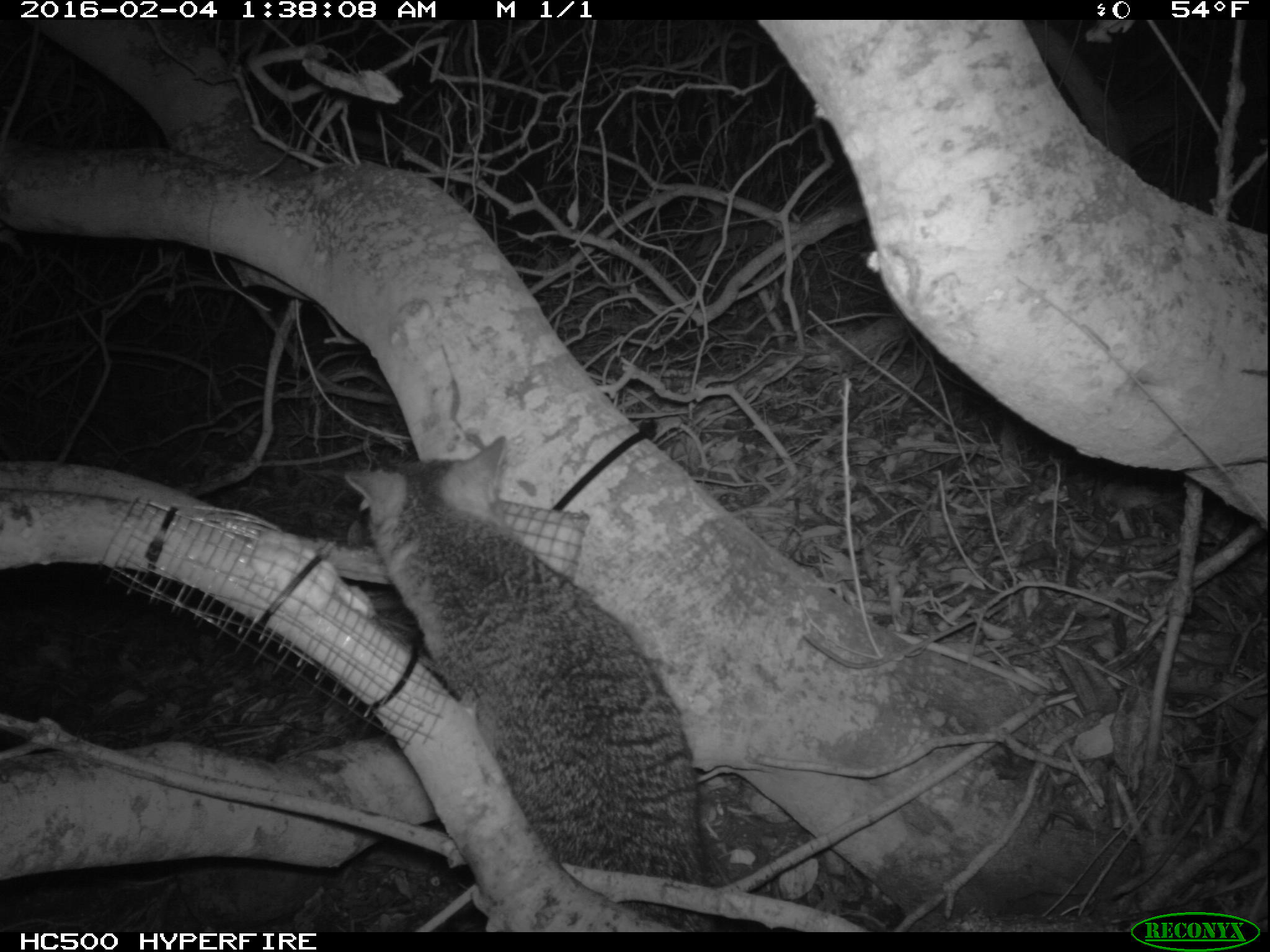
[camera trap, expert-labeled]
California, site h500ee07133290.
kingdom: Animalia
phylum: Chordata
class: Mammalia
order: Carnivora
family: Canidae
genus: Urocyon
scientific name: Urocyon littoralis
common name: island fox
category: fox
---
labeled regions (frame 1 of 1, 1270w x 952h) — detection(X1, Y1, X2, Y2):
fox: detection(341, 433, 716, 933)